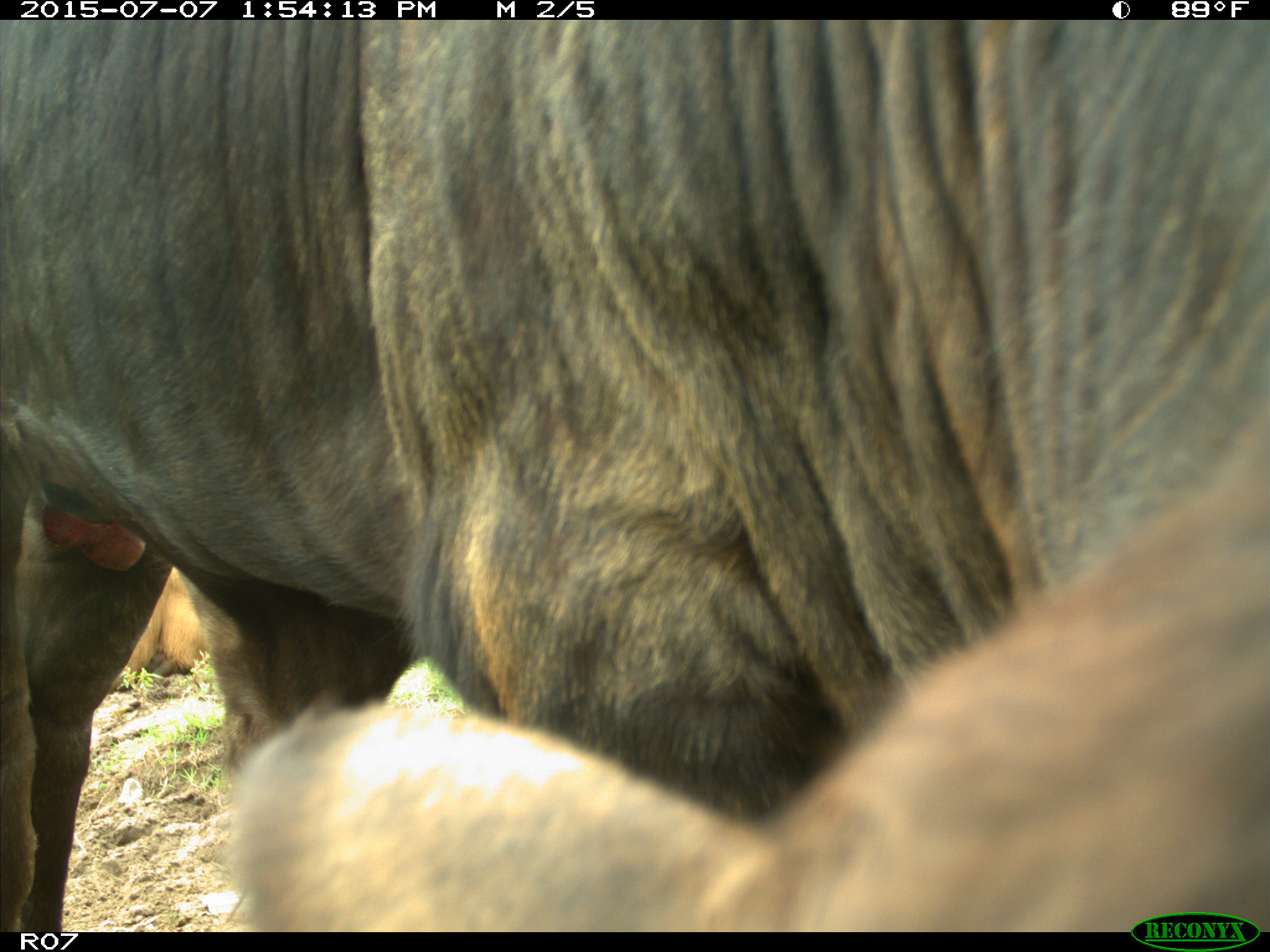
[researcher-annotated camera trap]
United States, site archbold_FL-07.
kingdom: Animalia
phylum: Chordata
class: Mammalia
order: Artiodactyla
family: Bovidae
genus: Bos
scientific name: Bos taurus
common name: domestic cow